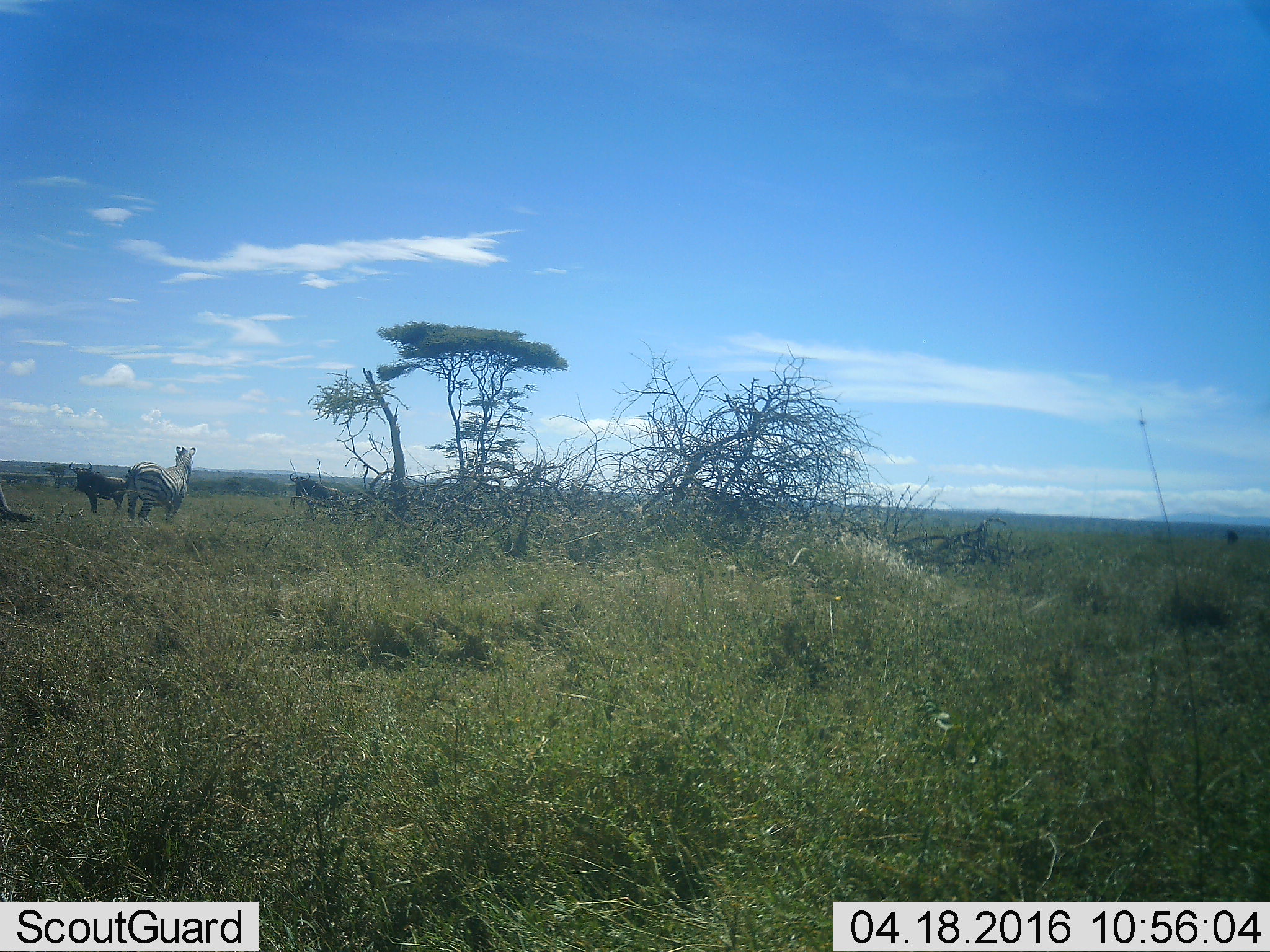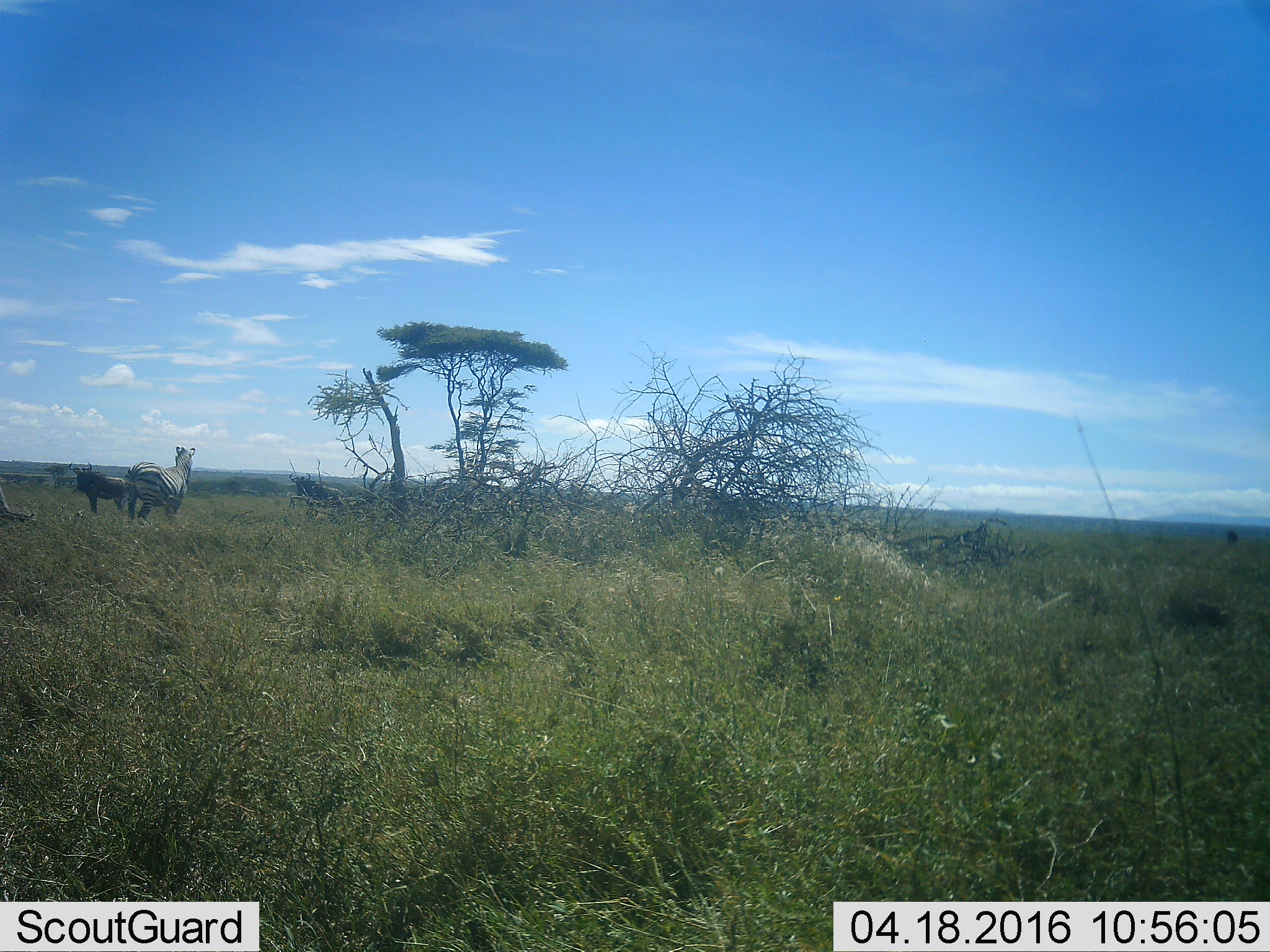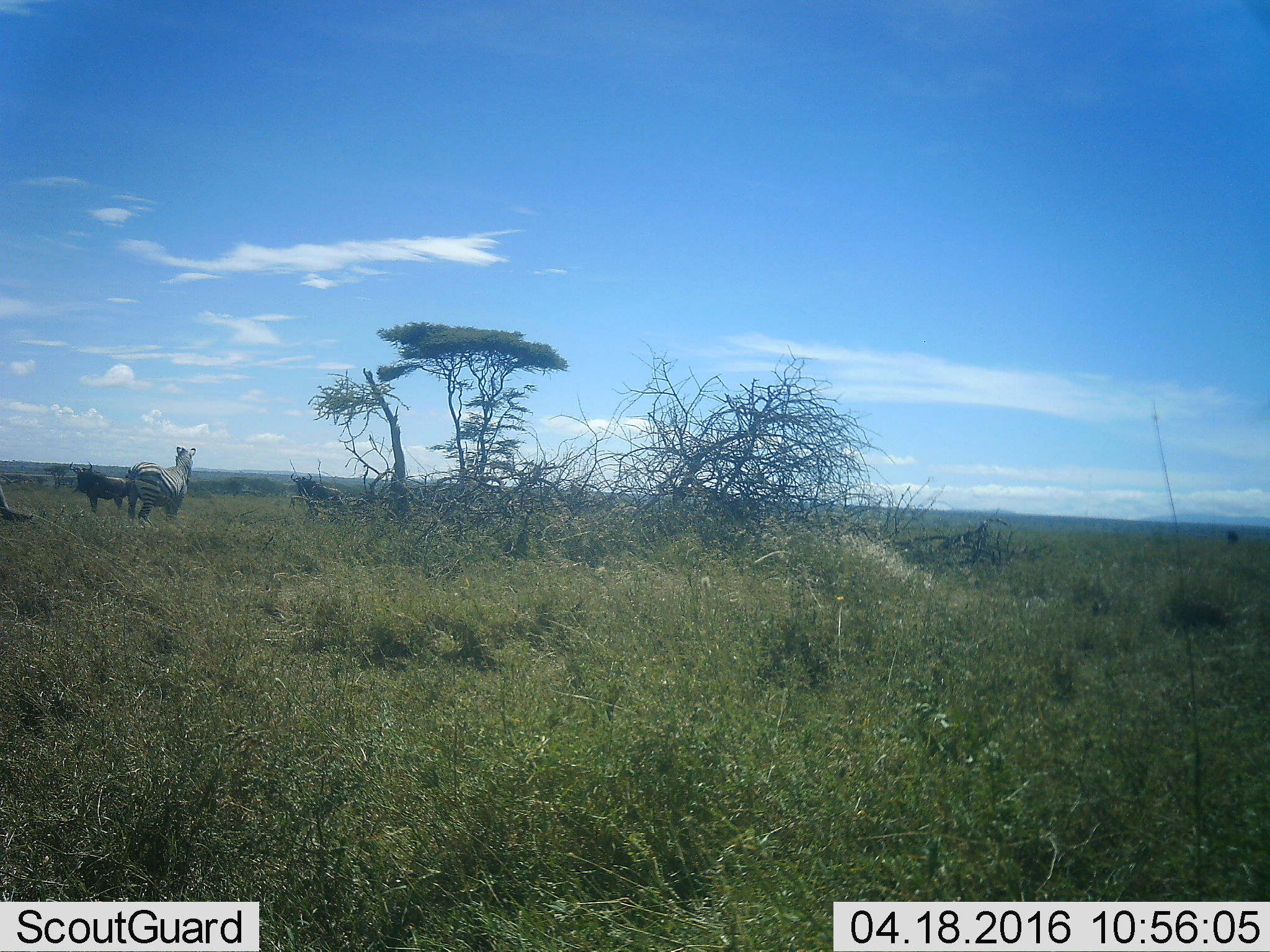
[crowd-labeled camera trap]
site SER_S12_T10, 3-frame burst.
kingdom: Animalia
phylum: Chordata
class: Mammalia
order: Artiodactyla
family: Bovidae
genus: Connochaetes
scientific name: Connochaetes taurinus taurinus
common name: blue wildebeest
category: wildebeestblue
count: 2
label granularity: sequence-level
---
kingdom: Animalia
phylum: Chordata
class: Mammalia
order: Perissodactyla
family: Equidae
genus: Equus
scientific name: Equus quagga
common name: plains zebra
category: zebraplains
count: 1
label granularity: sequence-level